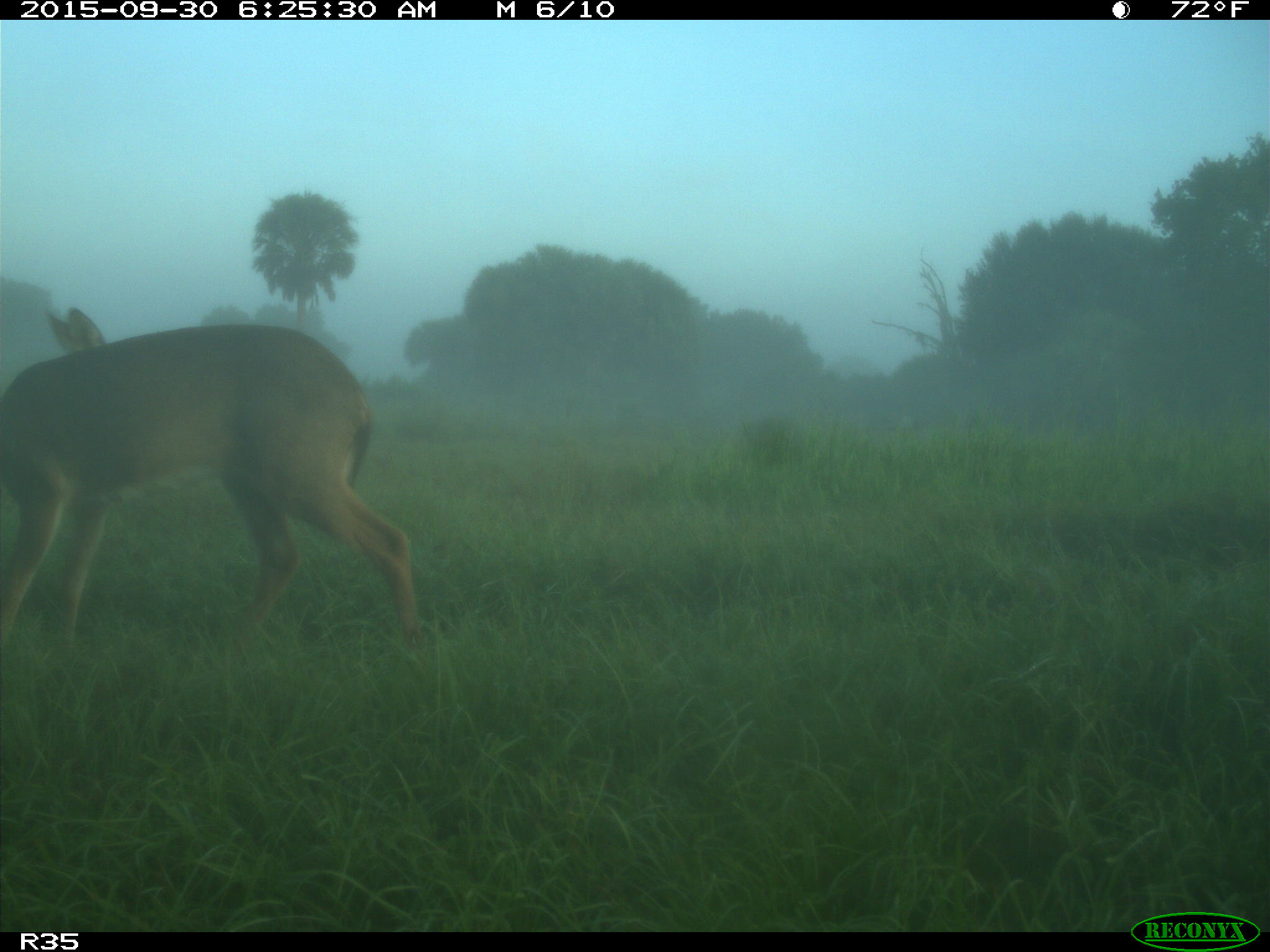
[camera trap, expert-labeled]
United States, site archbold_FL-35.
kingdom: Animalia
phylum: Chordata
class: Mammalia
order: Artiodactyla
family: Cervidae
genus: Odocoileus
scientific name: Odocoileus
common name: deer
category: unidentified deer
Unidentified deer (deer) (Odocoileus).